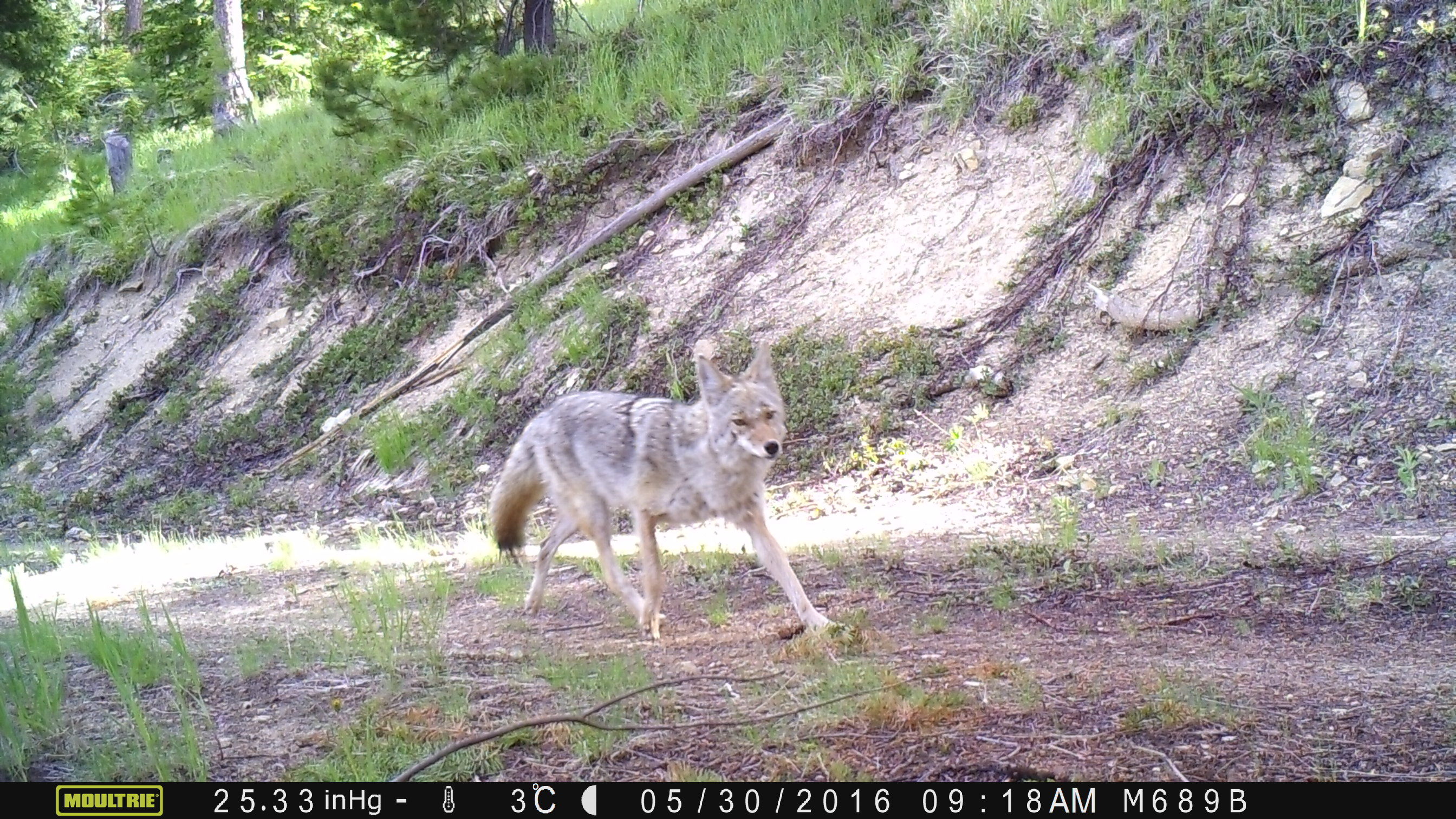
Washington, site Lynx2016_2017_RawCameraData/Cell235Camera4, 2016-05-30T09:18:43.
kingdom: Animalia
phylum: Chordata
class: Mammalia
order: Carnivora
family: Canidae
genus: Canis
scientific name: Canis latrans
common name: coyote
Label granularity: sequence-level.